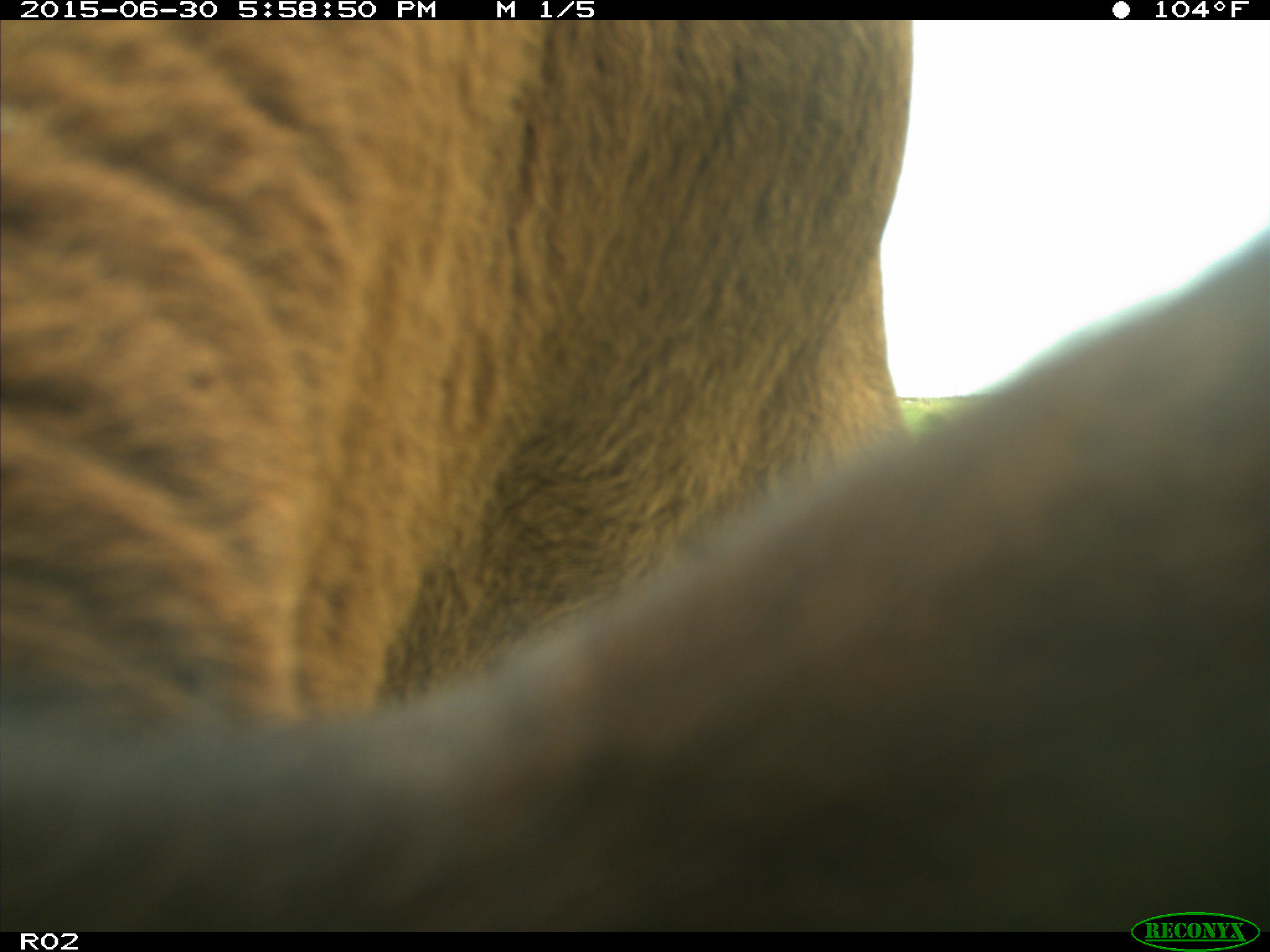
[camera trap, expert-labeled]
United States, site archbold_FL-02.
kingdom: Animalia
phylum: Chordata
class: Mammalia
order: Artiodactyla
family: Bovidae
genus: Bos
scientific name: Bos taurus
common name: domestic cow